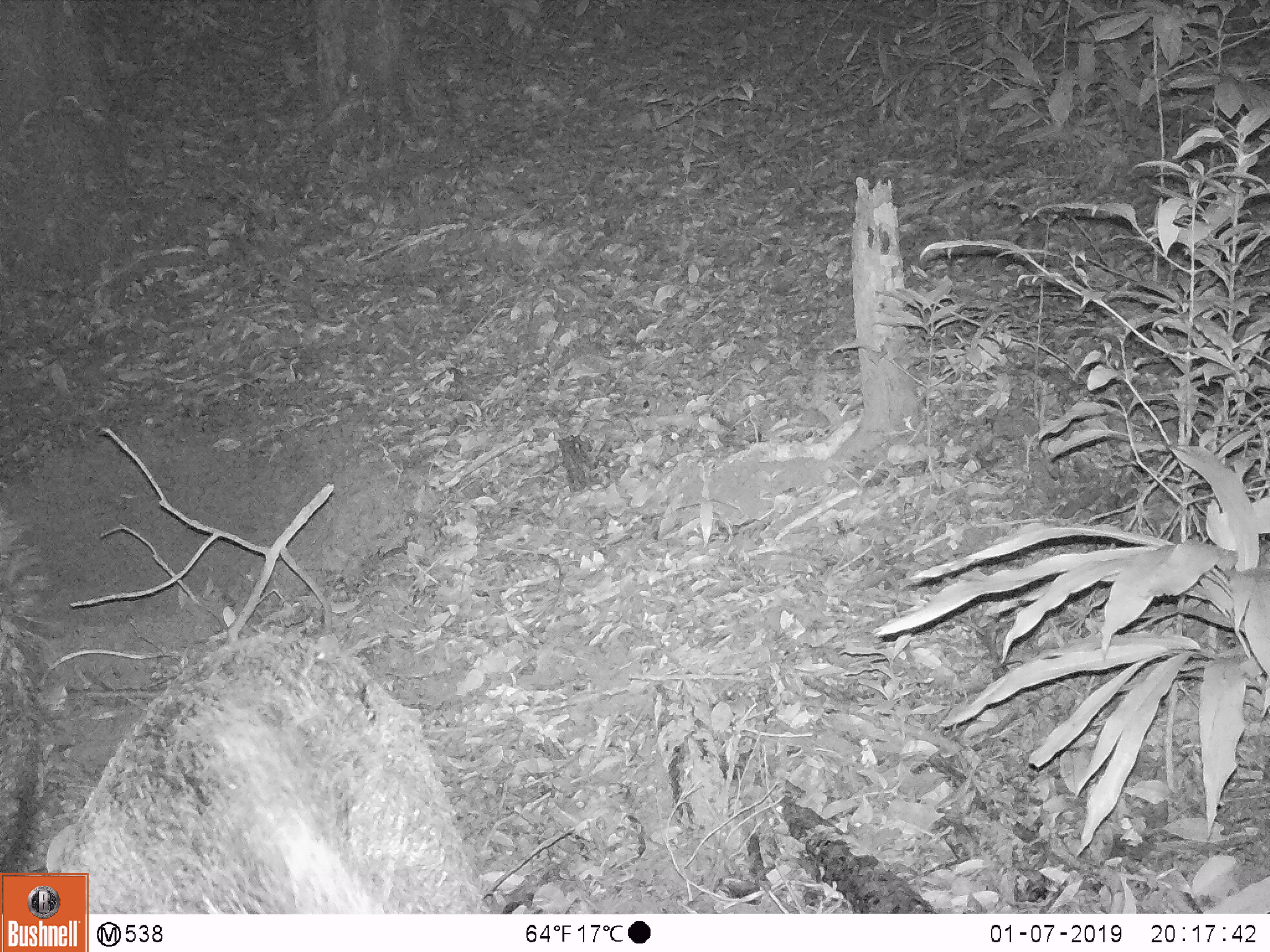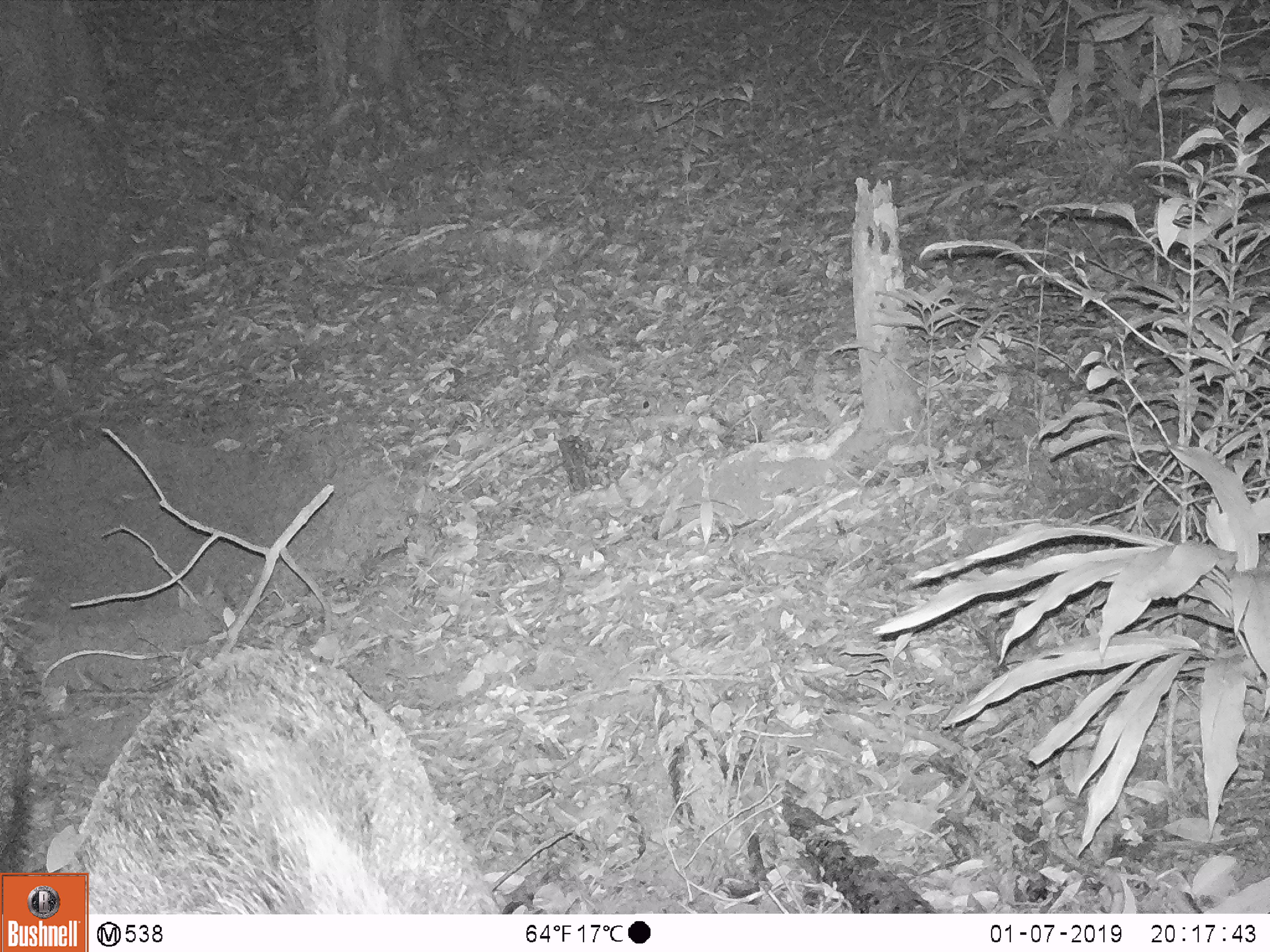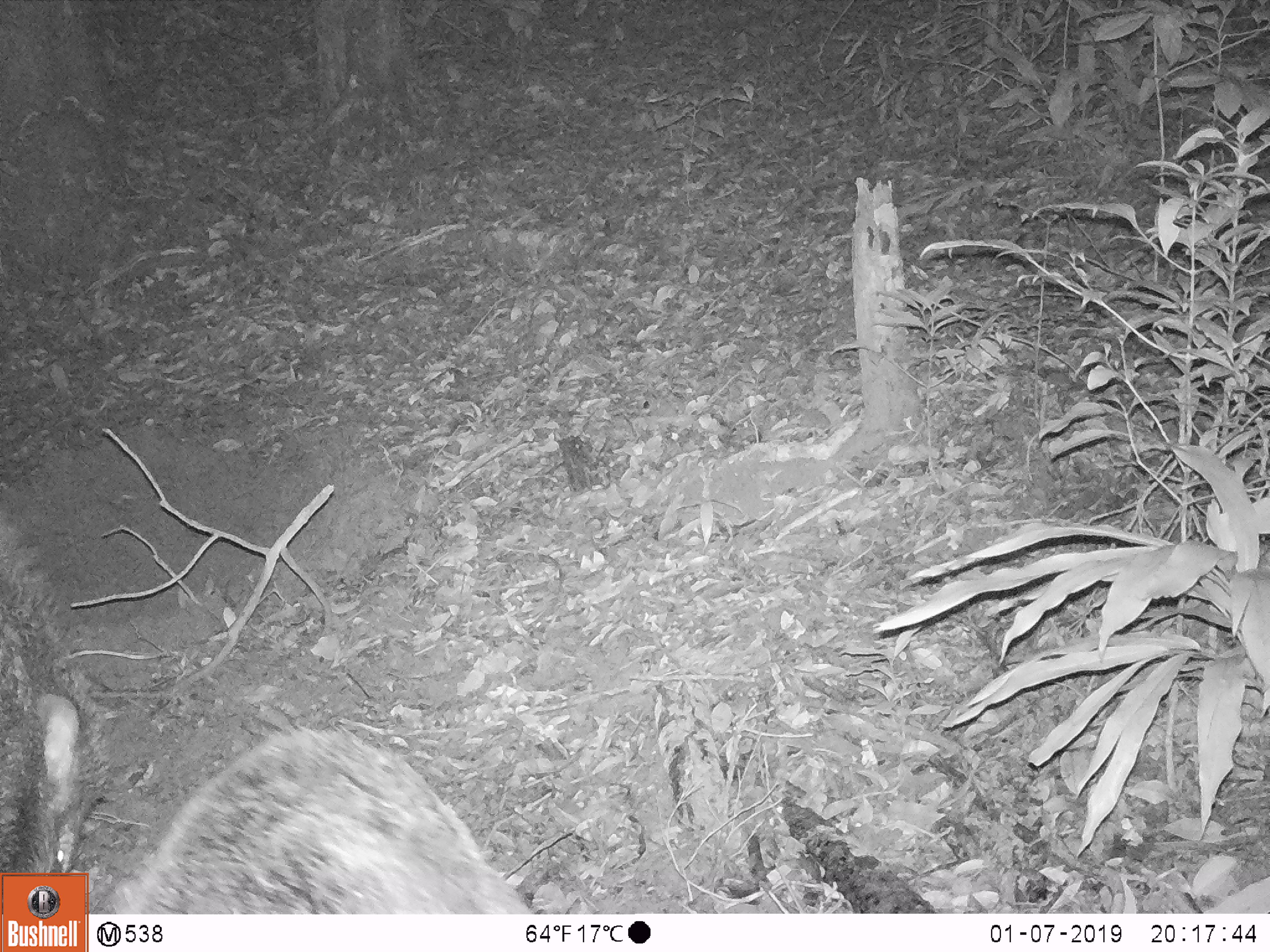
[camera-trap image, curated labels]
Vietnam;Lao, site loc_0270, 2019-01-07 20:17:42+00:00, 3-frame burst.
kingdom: Animalia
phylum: Chordata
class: Mammalia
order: Artiodactyla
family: Suidae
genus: Sus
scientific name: Sus scrofa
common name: eurasian wild pig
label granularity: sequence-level